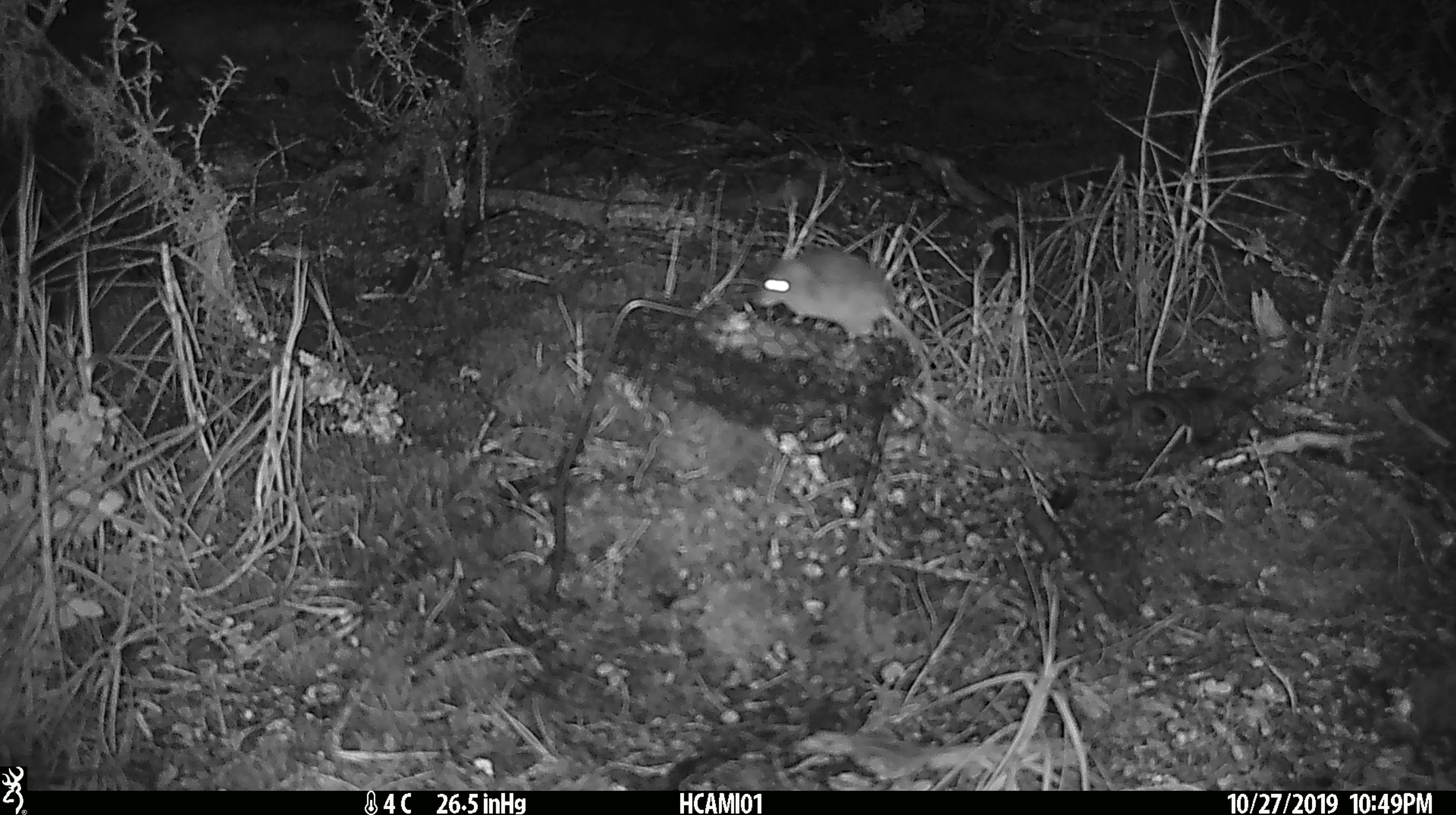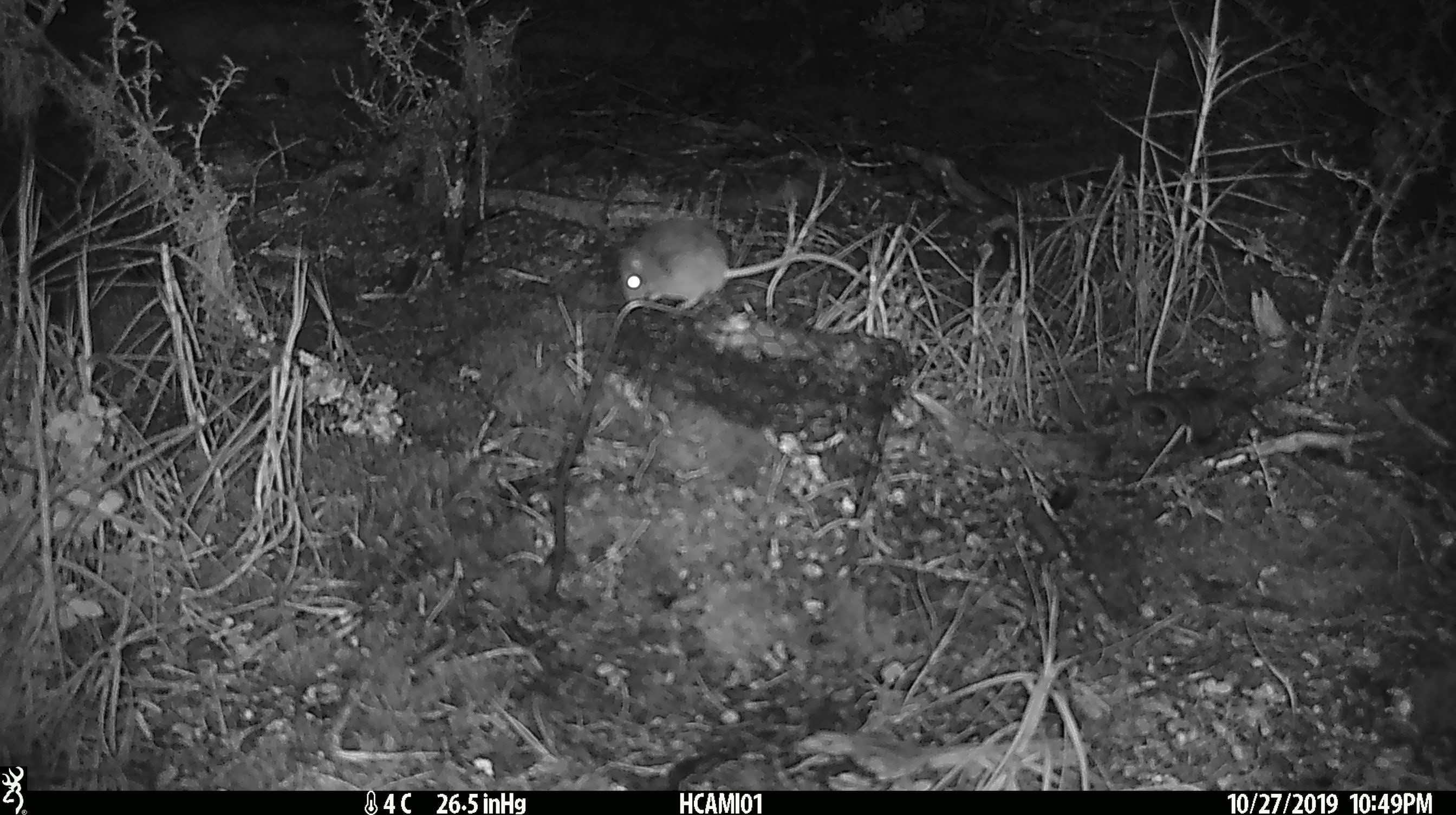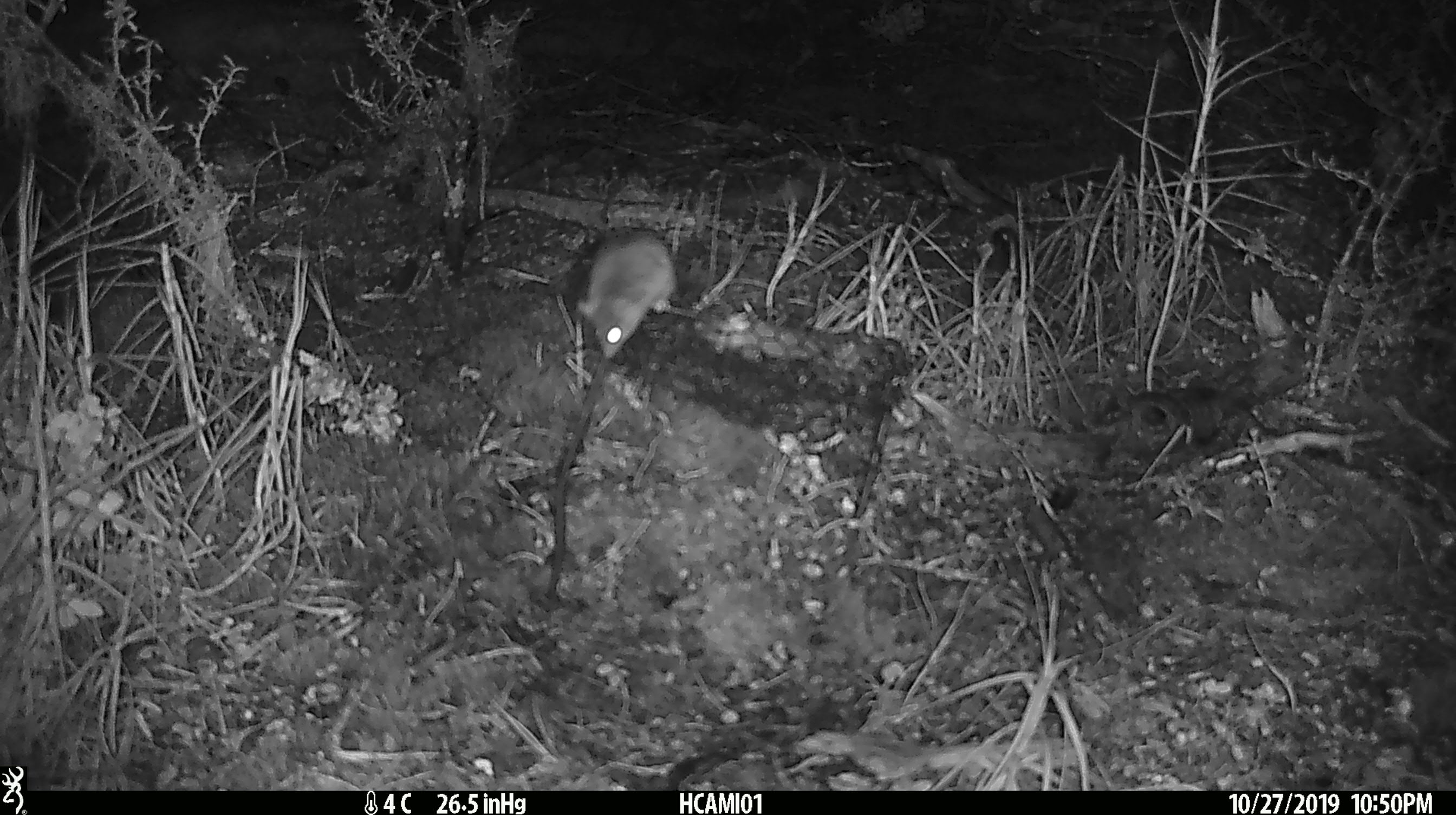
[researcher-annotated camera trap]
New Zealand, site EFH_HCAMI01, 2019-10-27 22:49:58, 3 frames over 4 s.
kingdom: Animalia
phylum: Chordata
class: Mammalia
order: Rodentia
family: Muridae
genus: Mus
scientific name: Mus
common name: mouse